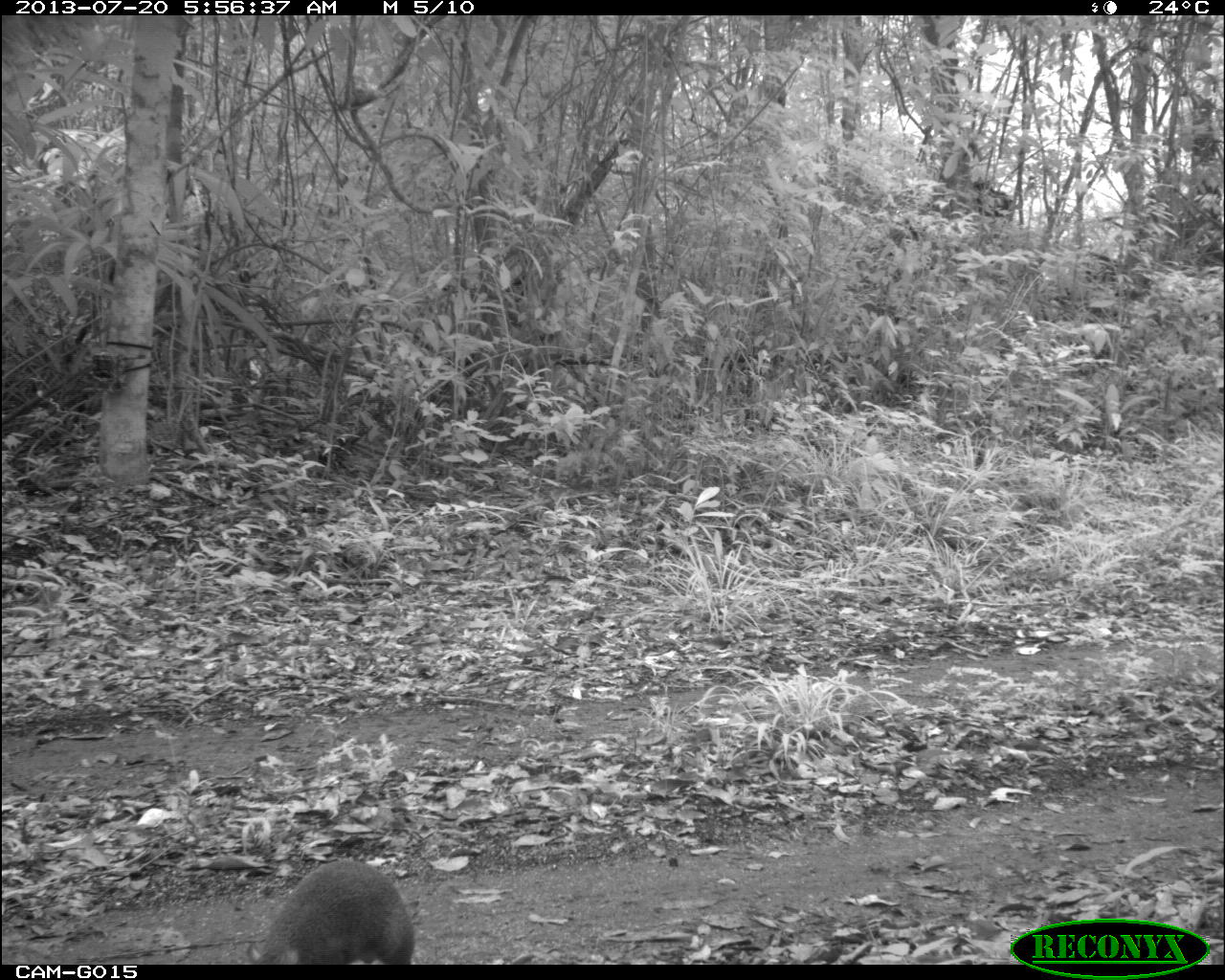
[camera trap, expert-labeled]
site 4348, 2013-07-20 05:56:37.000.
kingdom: Animalia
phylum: Chordata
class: Mammalia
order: Rodentia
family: Dasyproctidae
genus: Dasyprocta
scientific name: Dasyprocta punctata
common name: central american agouti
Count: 1.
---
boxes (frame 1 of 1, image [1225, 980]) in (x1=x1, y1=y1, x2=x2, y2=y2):
dasyprocta punctata: (x1=246, y1=859, x2=415, y2=964)